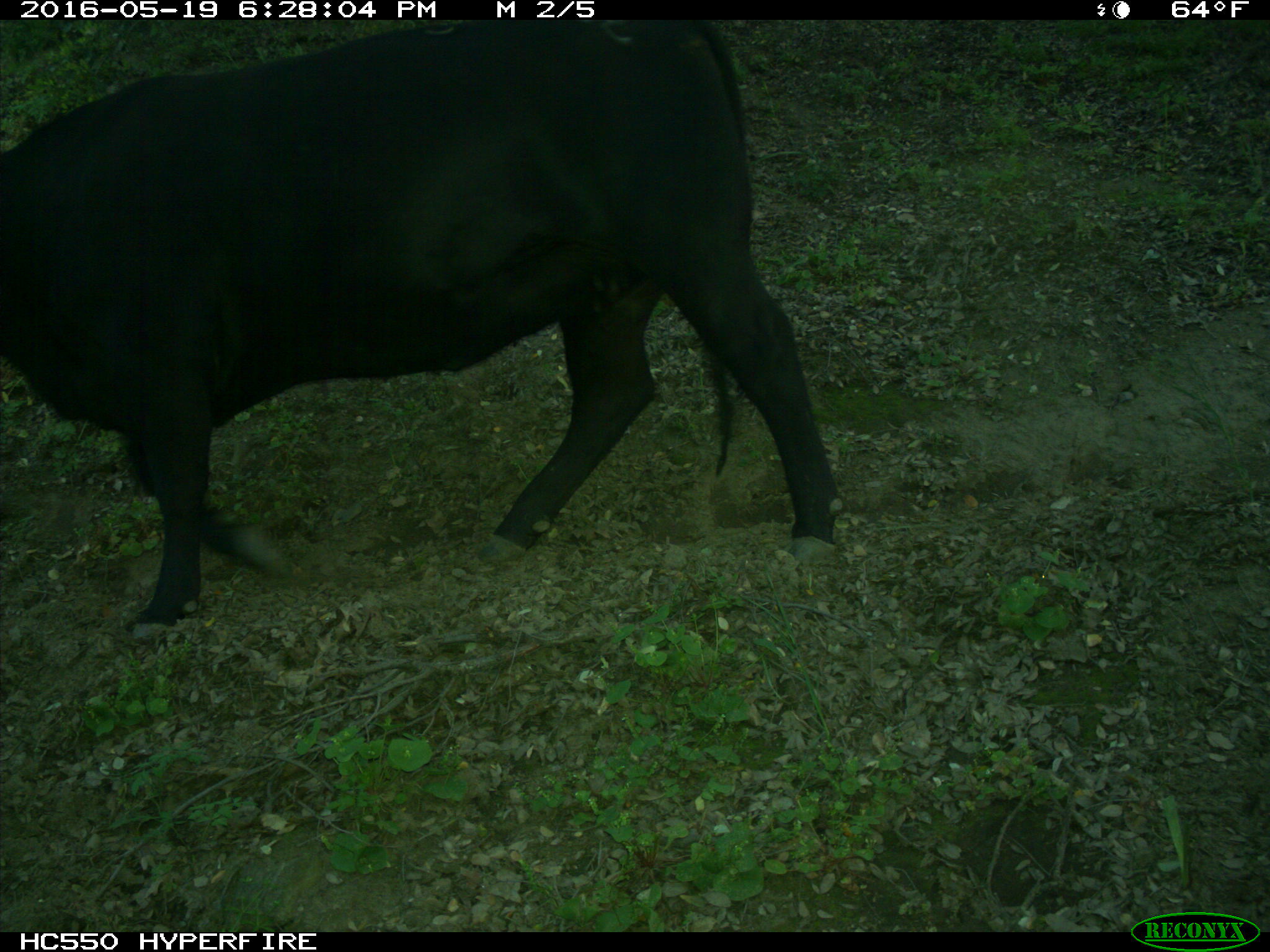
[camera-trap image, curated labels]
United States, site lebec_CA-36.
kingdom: Animalia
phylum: Chordata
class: Mammalia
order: Artiodactyla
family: Bovidae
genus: Bos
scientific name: Bos taurus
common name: domestic cow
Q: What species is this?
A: Bos taurus (domestic cow).